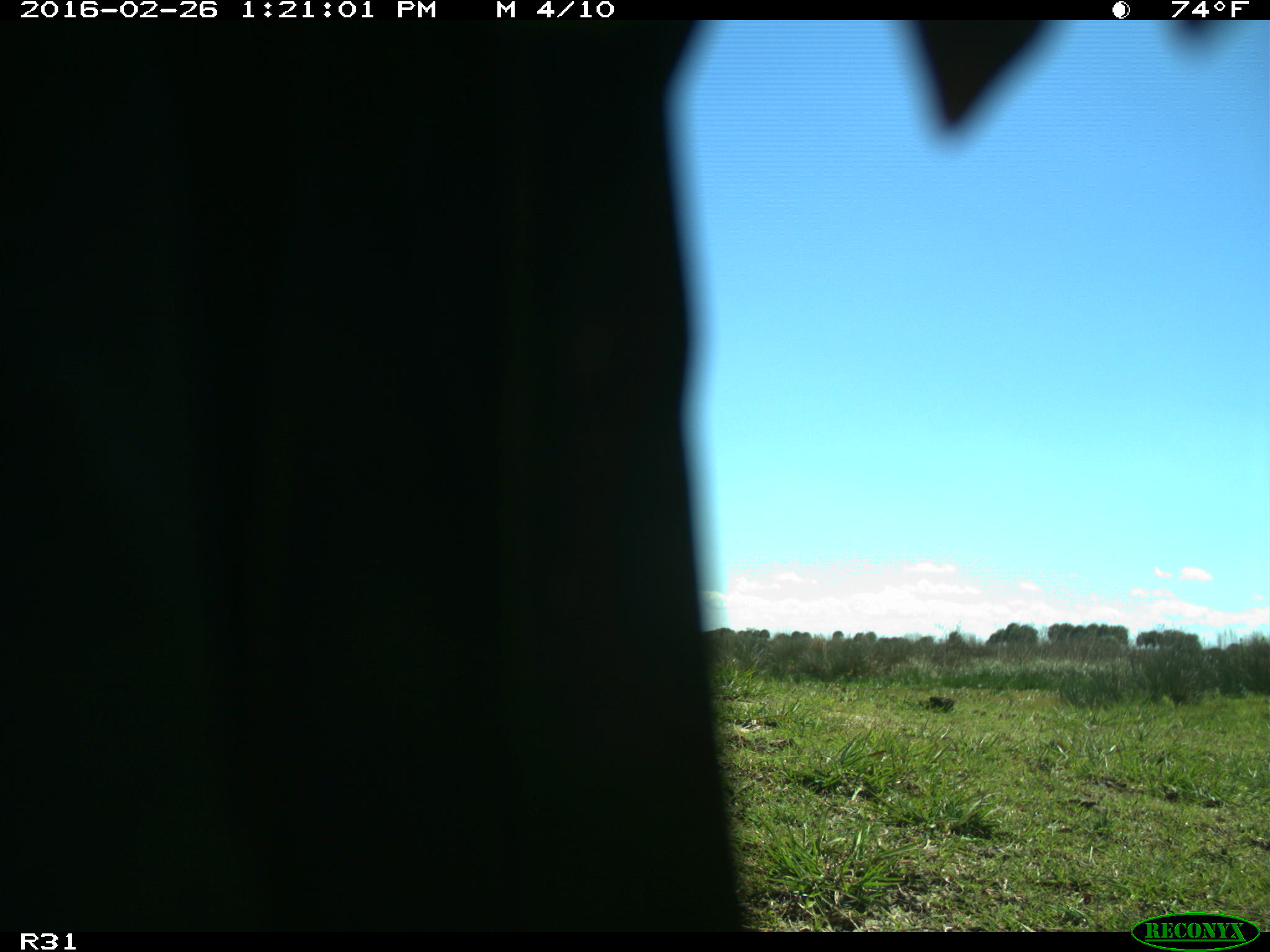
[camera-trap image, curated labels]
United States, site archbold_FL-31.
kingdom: Animalia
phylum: Chordata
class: Aves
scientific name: Aves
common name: birds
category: unidentified bird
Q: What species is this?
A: Unidentified bird (birds) (Aves).